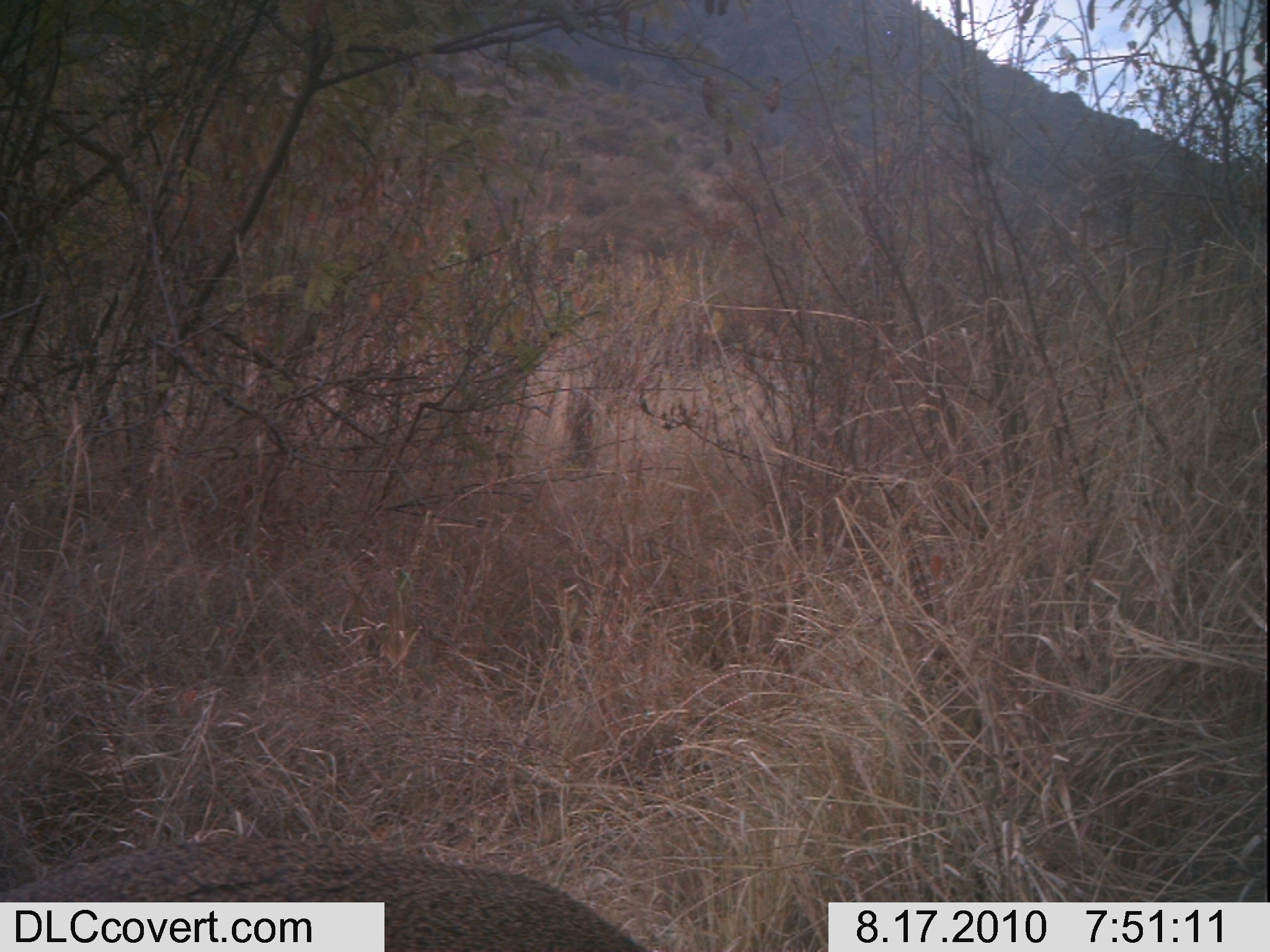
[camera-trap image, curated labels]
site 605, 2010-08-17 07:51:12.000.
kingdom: Animalia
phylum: Chordata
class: Mammalia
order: Artiodactyla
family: Bovidae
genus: Madoqua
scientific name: Madoqua guentheri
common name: günther's dik-dik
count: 1